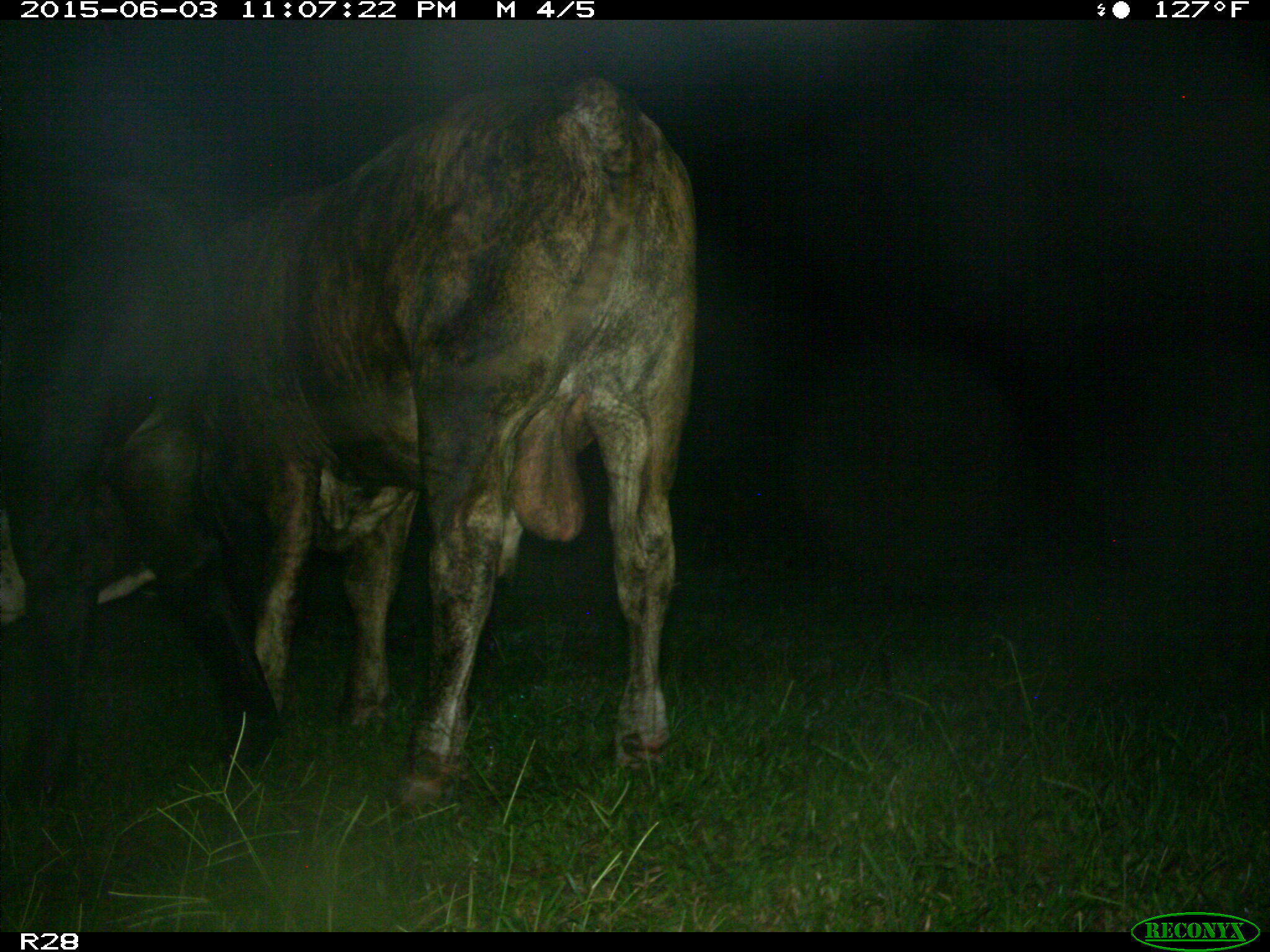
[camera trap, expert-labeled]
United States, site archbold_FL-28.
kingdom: Animalia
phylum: Chordata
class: Mammalia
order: Artiodactyla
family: Bovidae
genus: Bos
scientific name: Bos taurus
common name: domestic cow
Bos taurus (domestic cow).